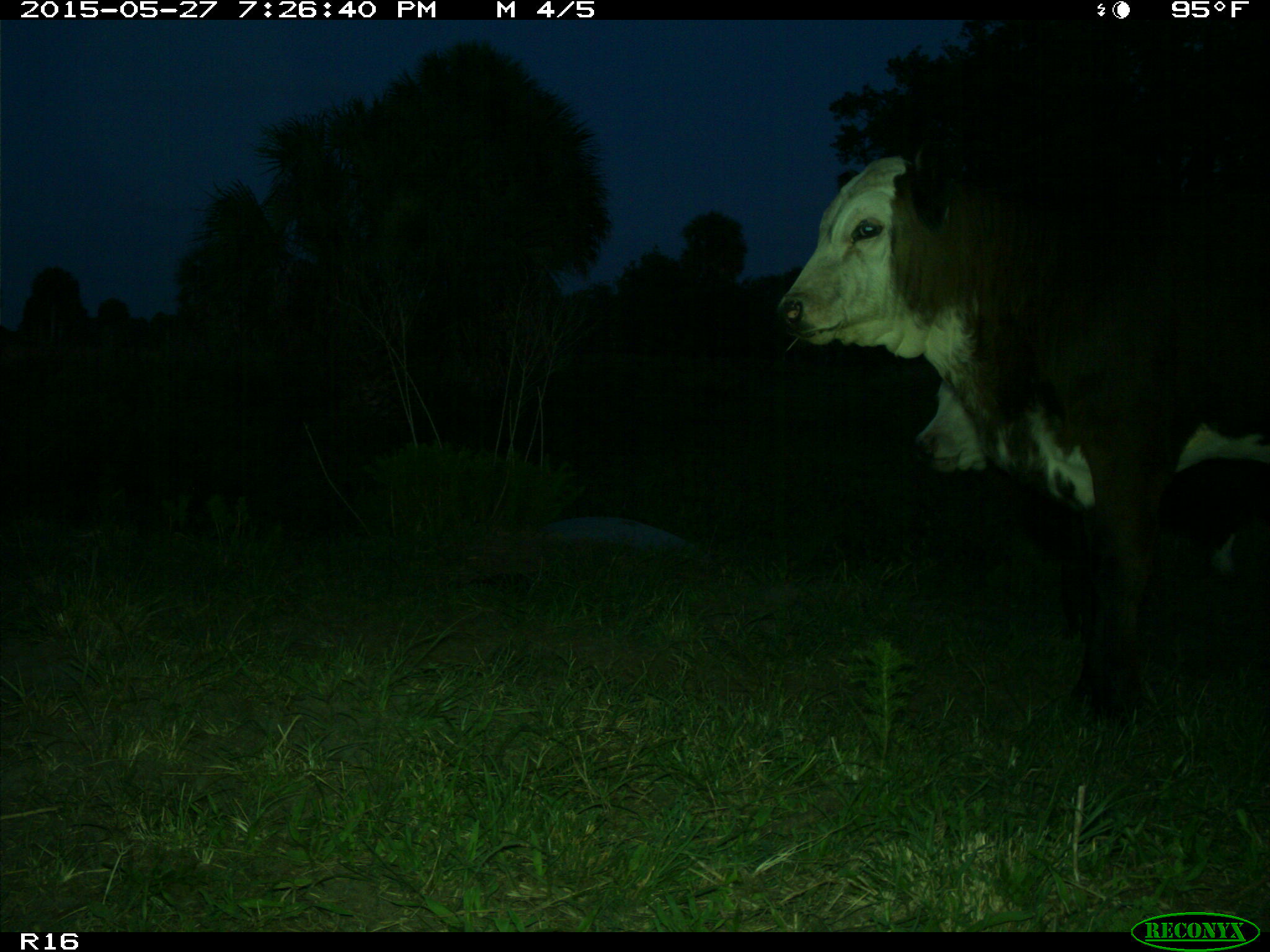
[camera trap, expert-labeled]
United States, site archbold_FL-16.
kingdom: Animalia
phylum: Chordata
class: Mammalia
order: Artiodactyla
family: Bovidae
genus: Bos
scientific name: Bos taurus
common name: domestic cow